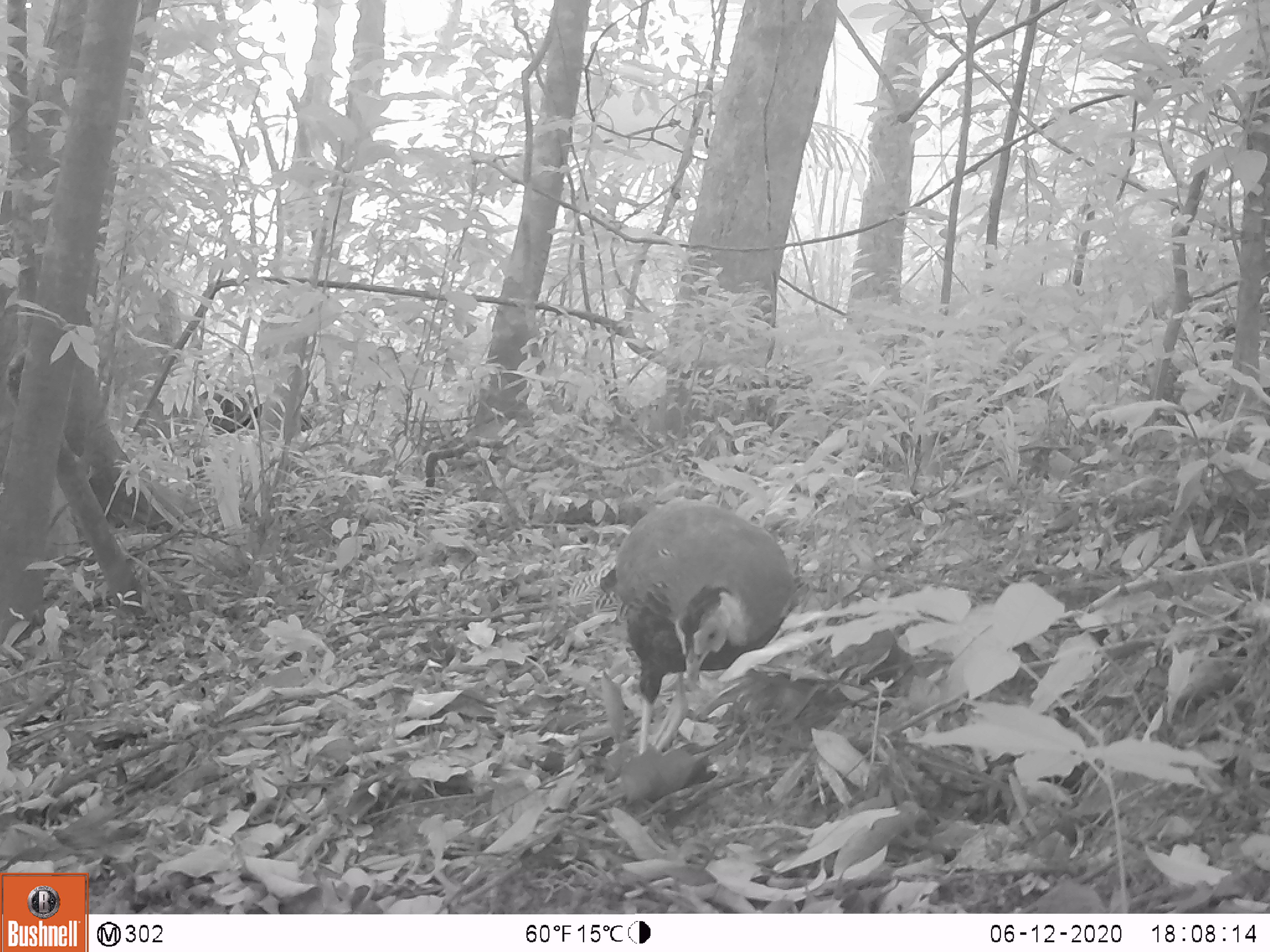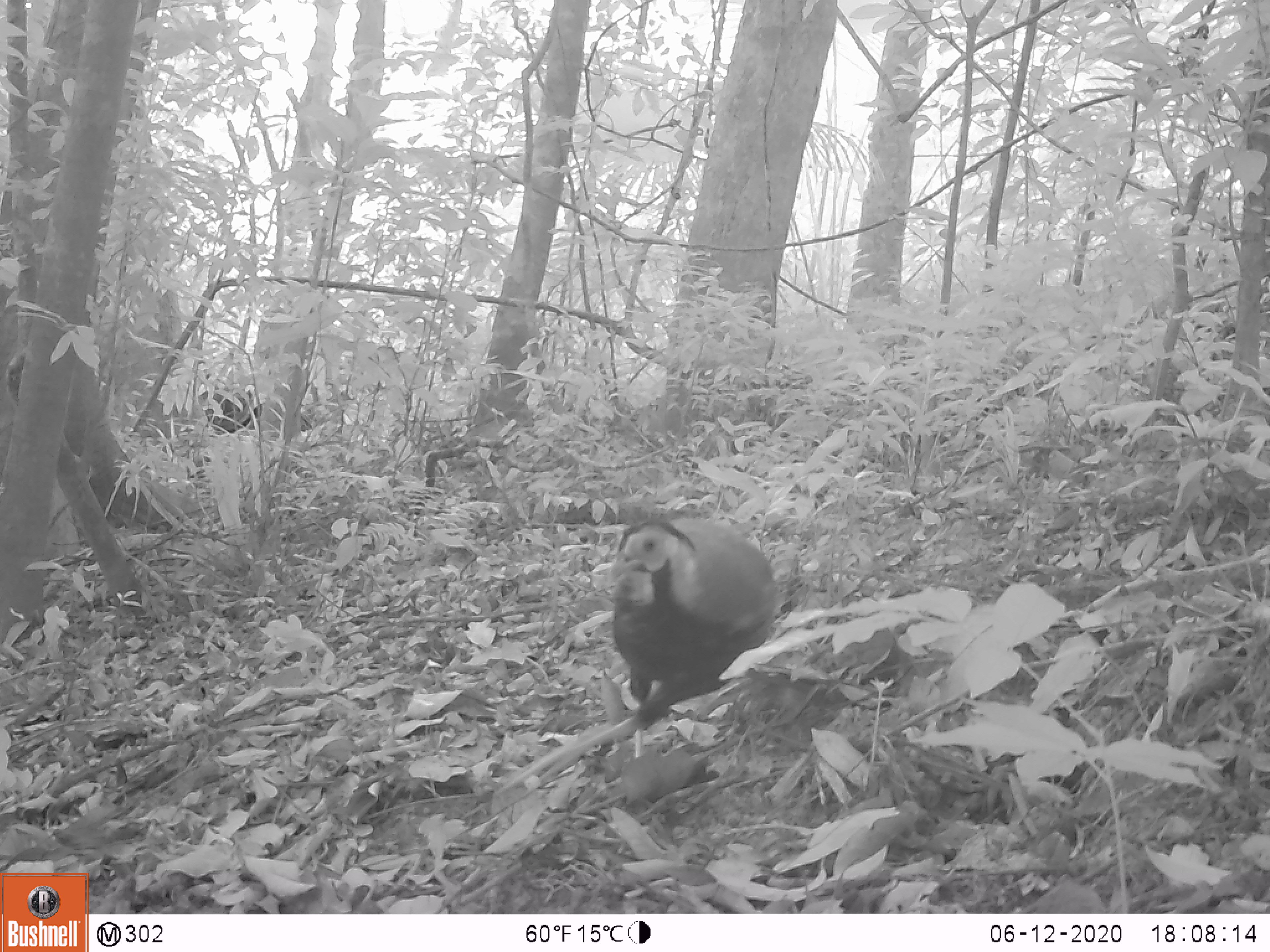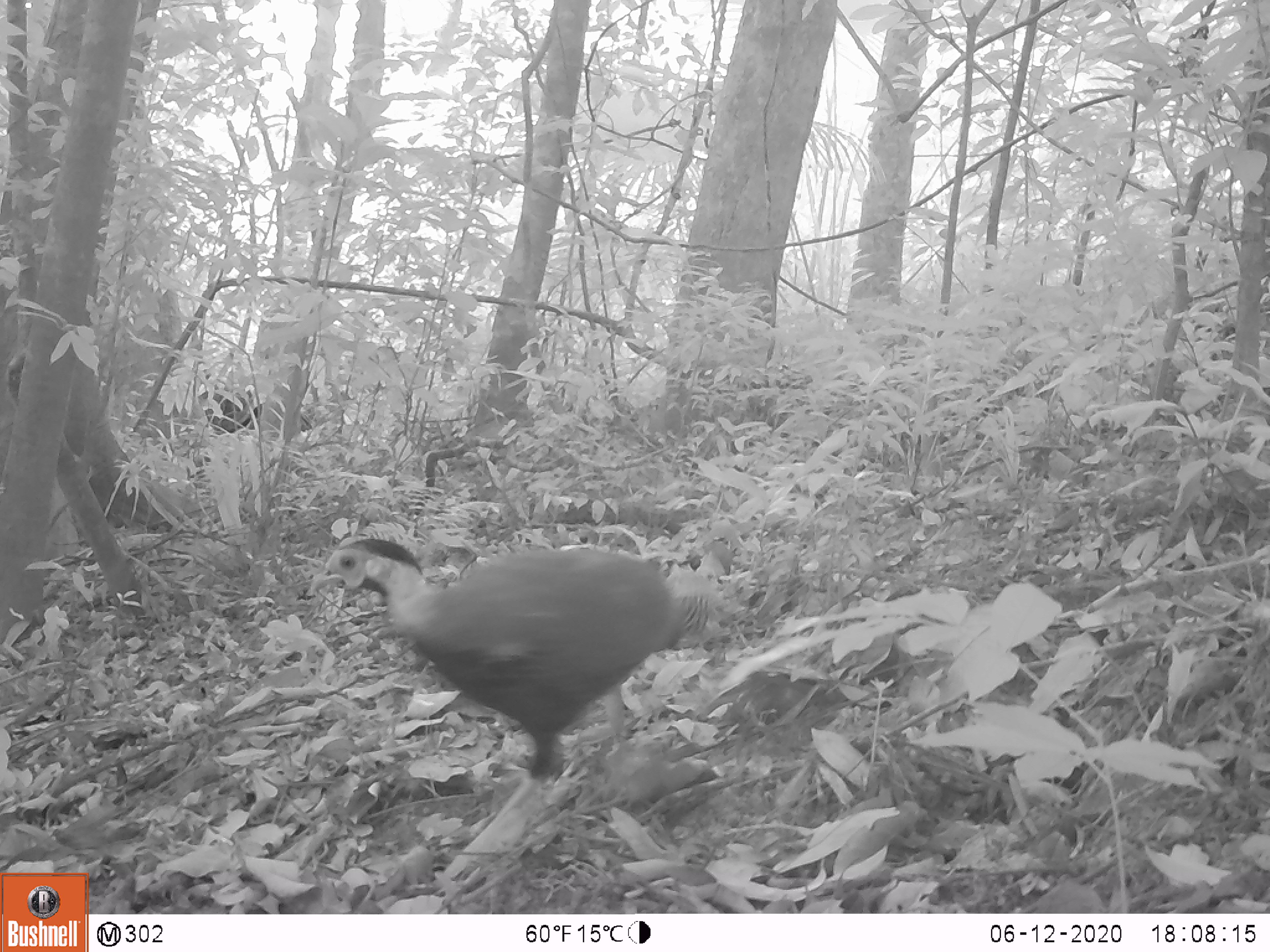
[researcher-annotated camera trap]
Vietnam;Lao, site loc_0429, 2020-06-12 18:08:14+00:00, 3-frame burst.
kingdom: Animalia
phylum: Chordata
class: Aves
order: Galliformes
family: Phasianidae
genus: Lophura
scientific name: Lophura nycthemera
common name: silver pheasant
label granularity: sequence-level